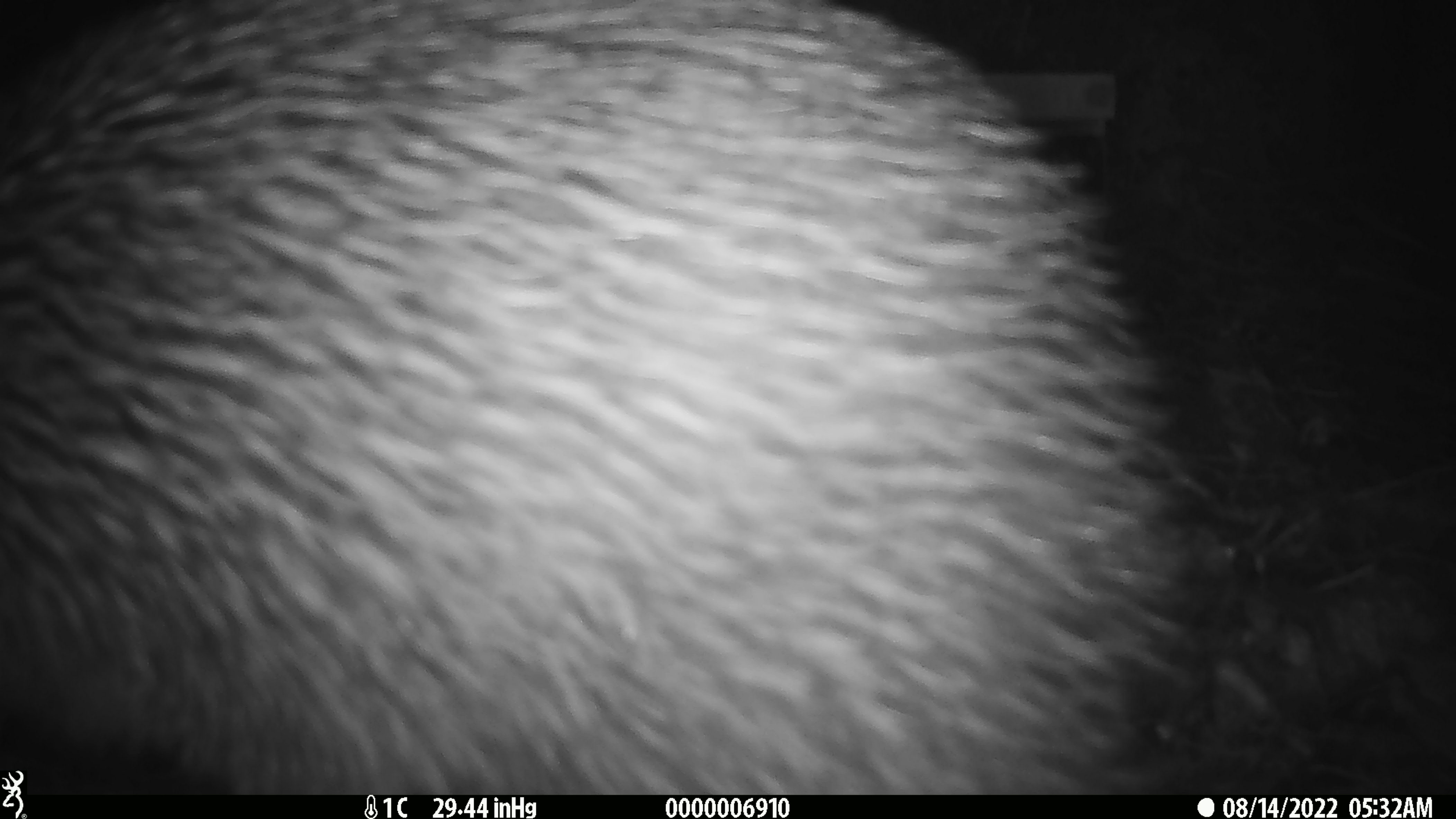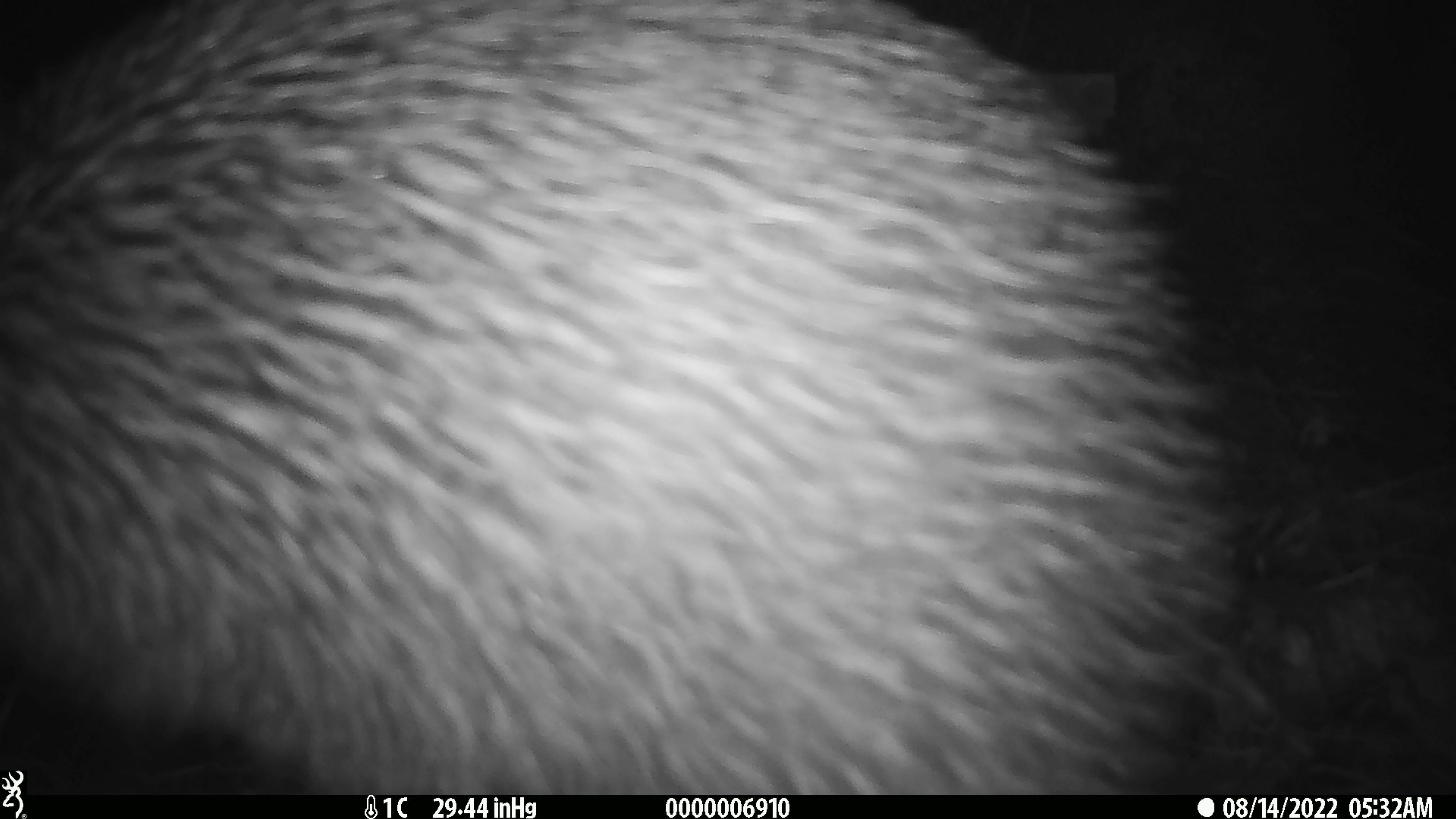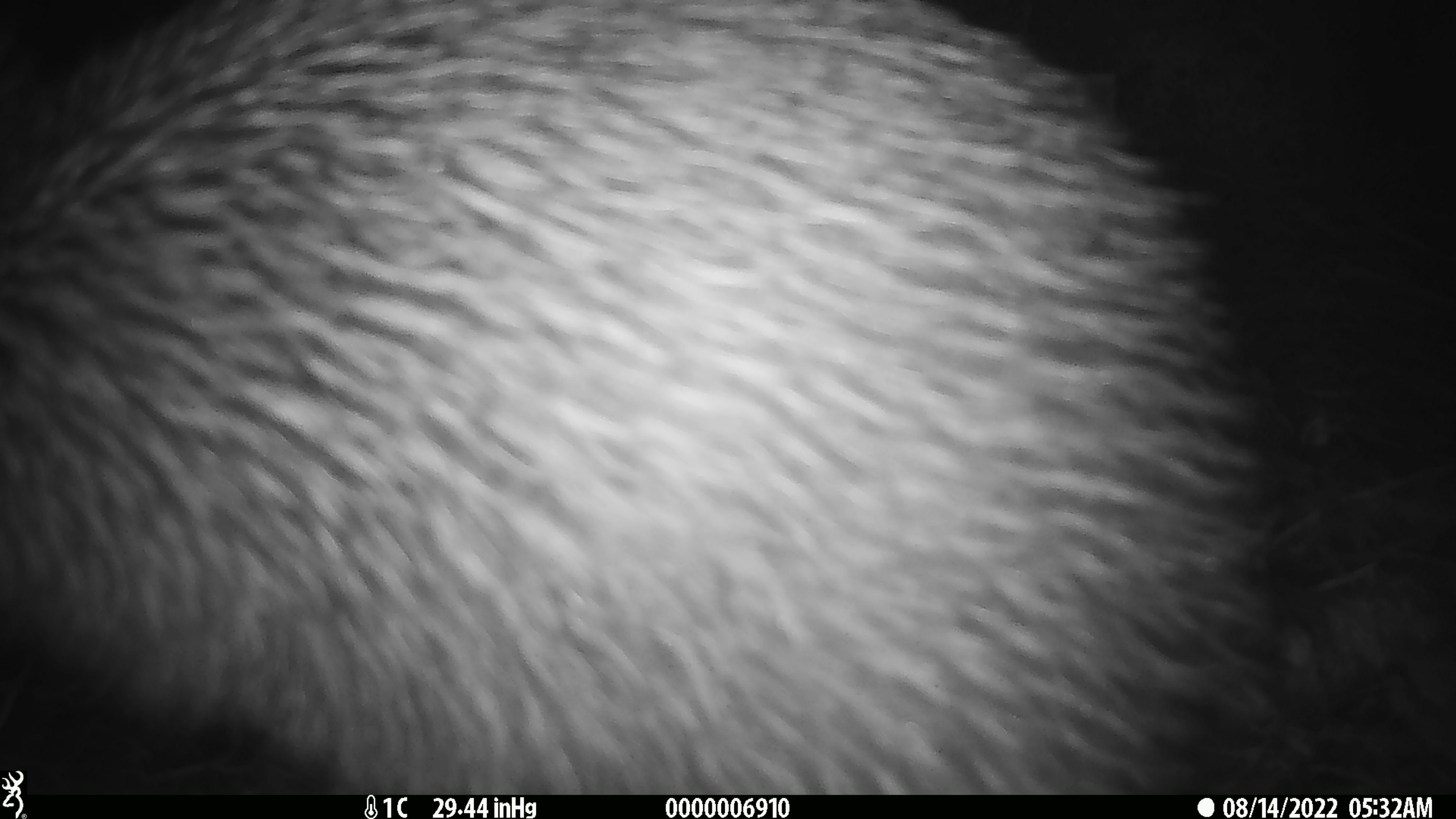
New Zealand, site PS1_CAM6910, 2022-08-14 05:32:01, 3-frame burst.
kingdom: Animalia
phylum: Chordata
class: Aves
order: Apterygiformes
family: Apterygidae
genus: Apteryx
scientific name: Apteryx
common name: kiwi